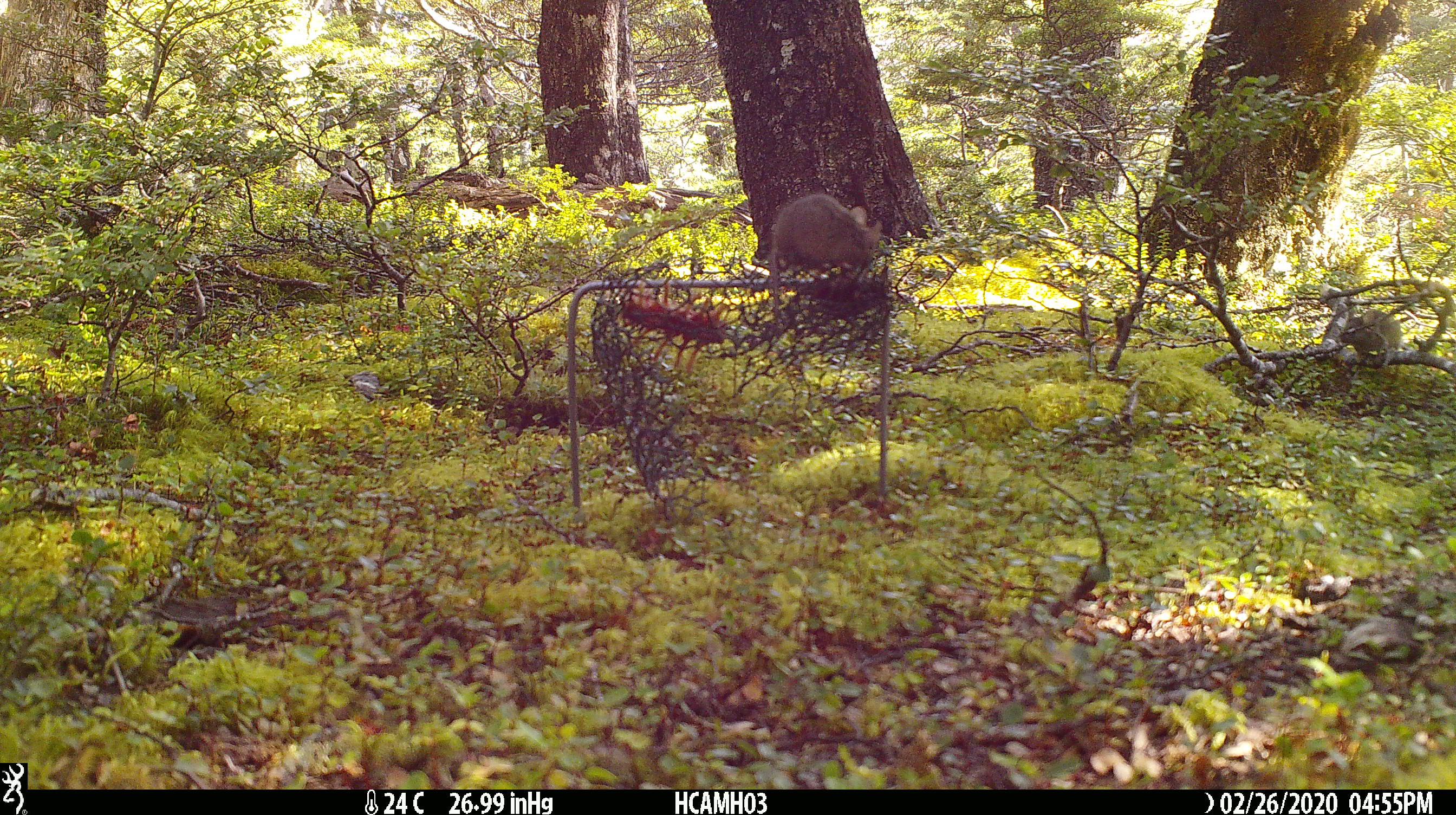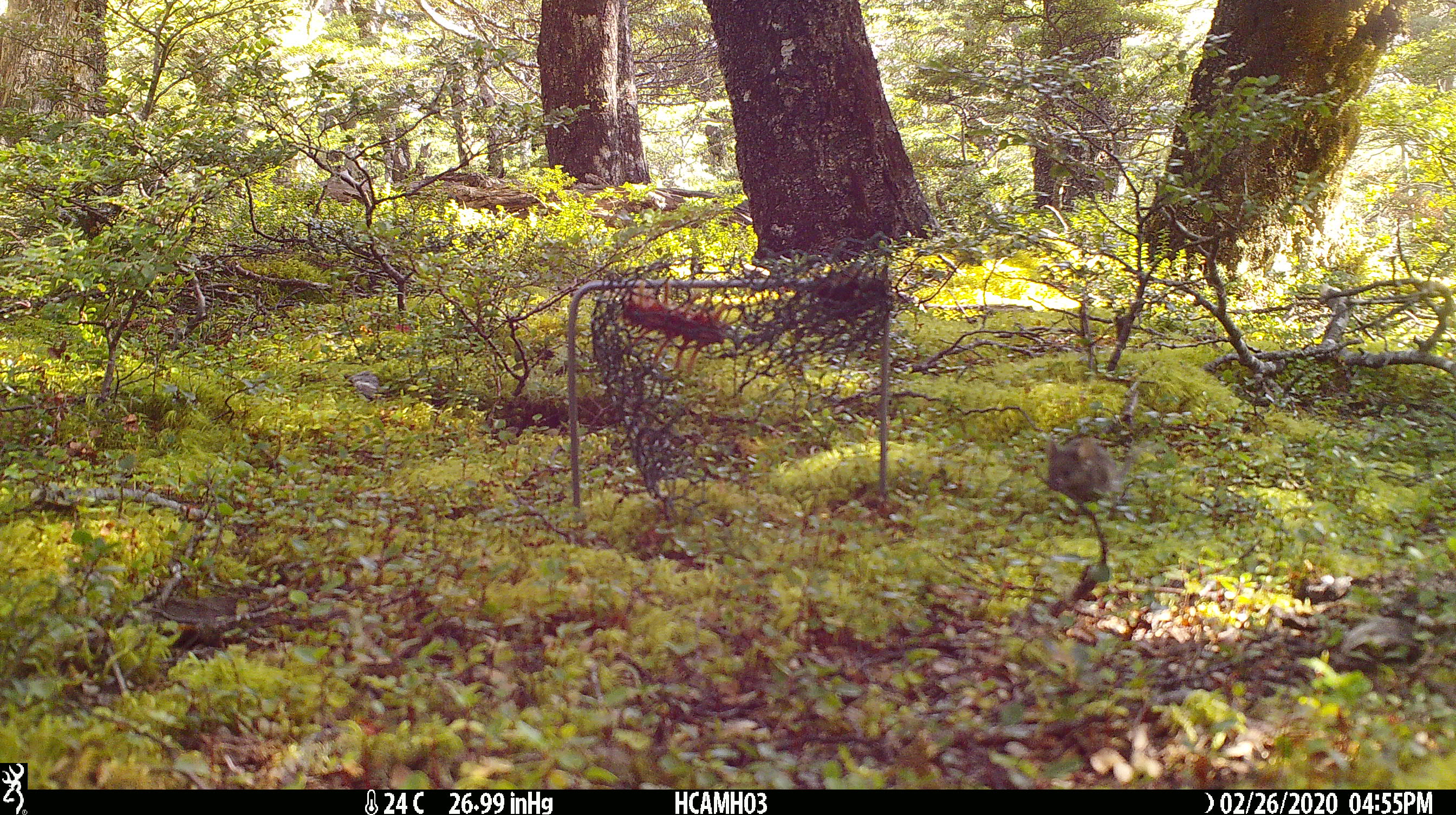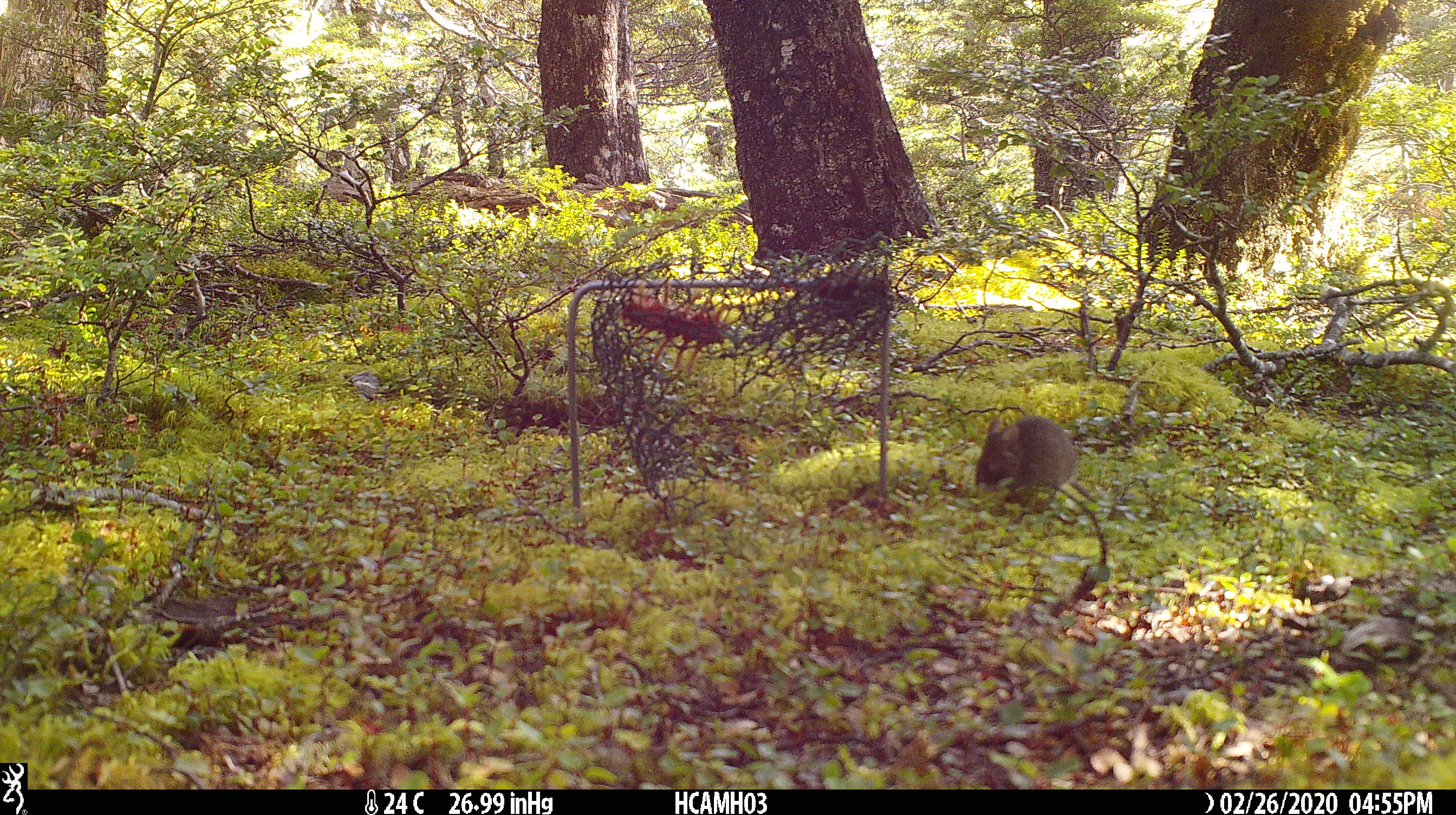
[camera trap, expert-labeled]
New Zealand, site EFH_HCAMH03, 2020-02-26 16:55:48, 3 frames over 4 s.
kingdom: Animalia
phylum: Chordata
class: Mammalia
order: Rodentia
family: Muridae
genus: Mus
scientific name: Mus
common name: mouse